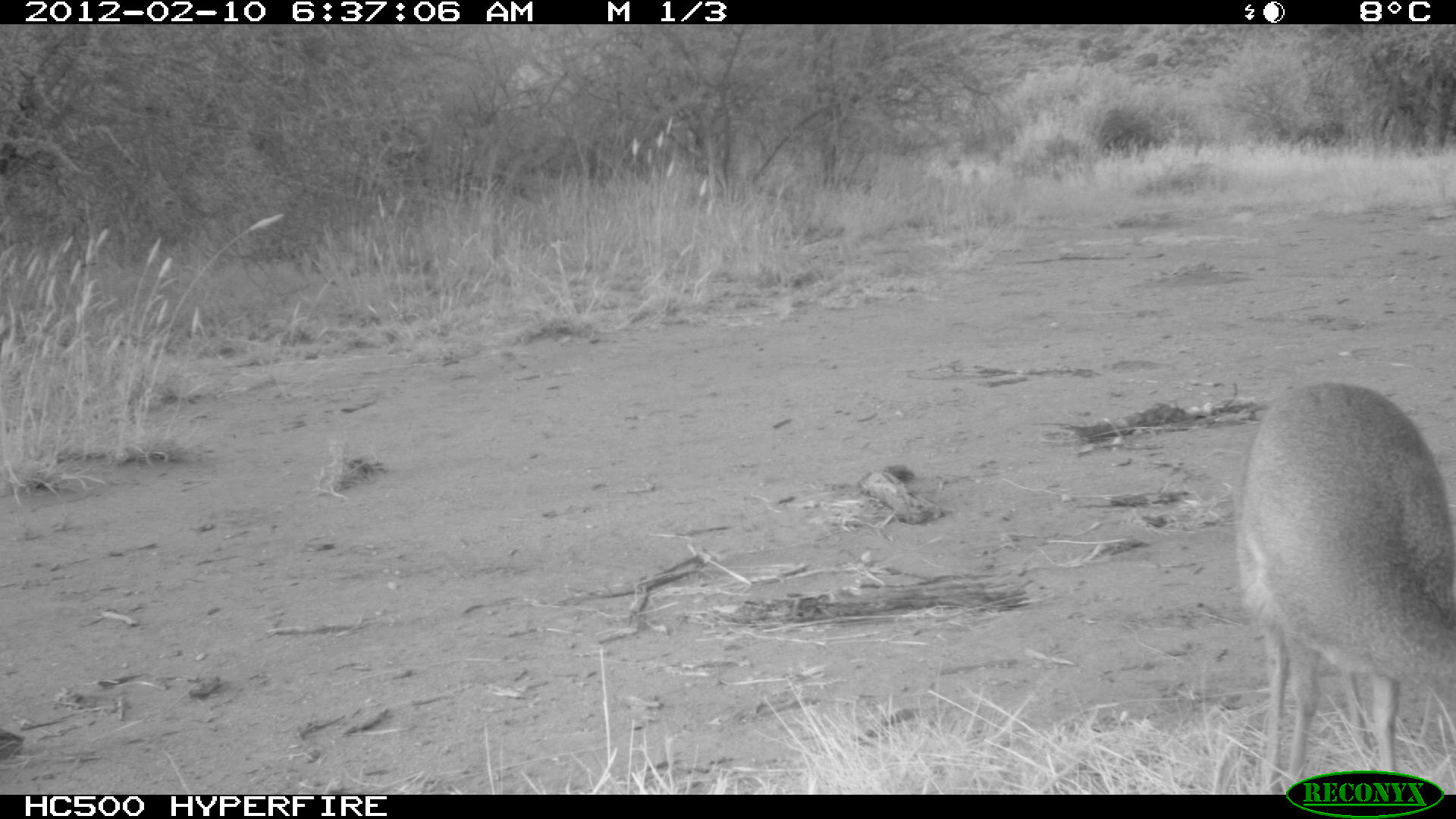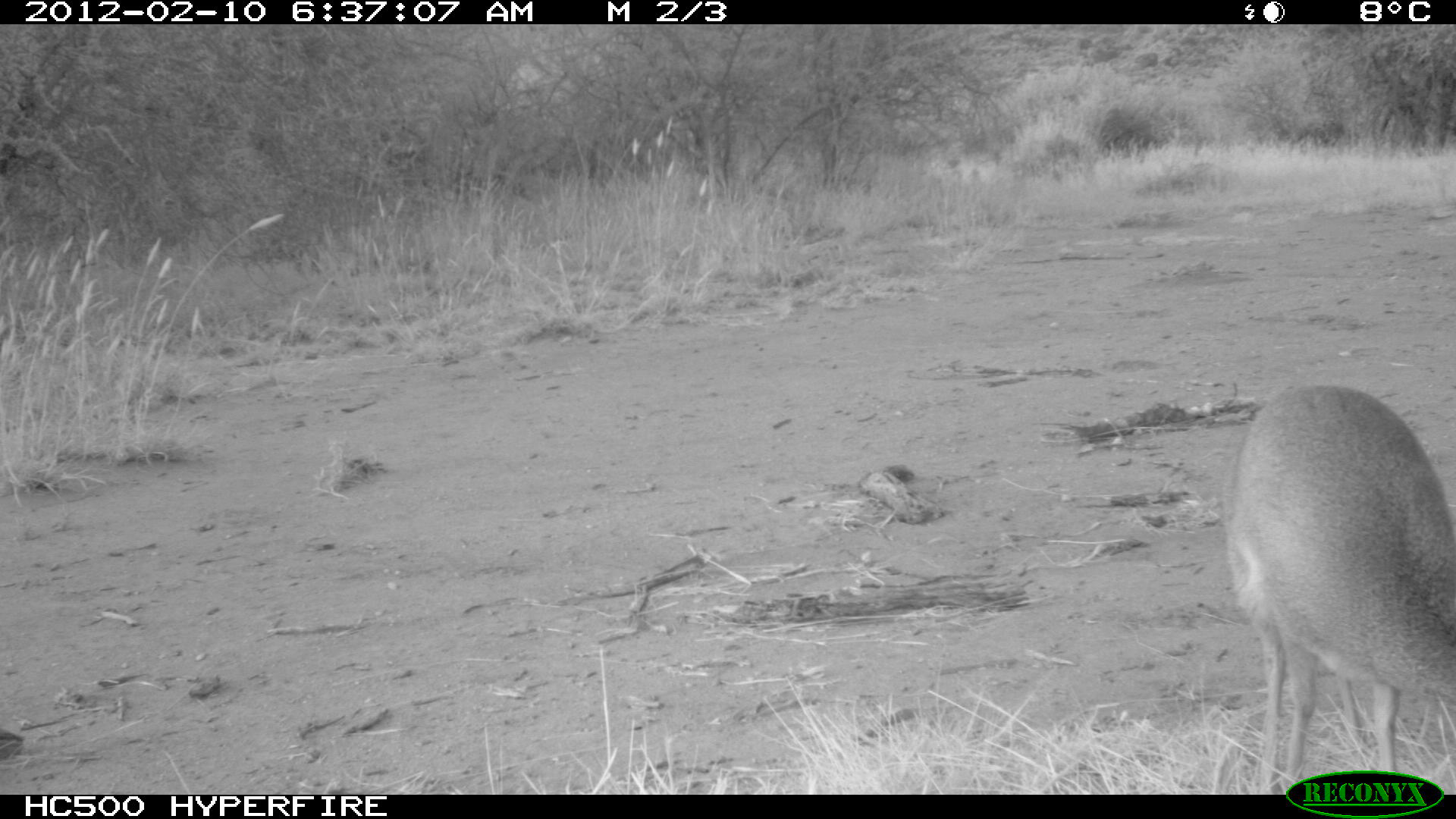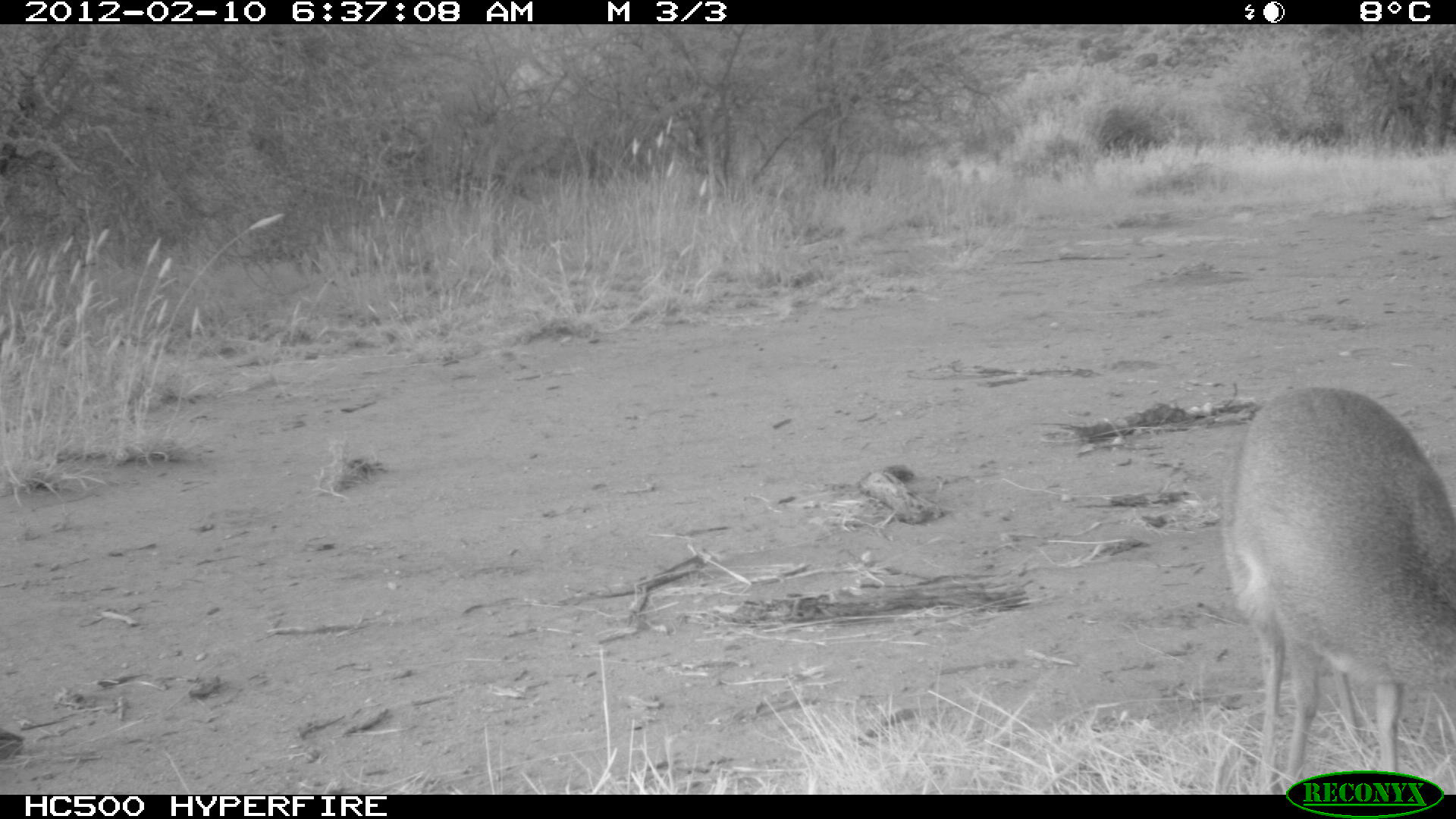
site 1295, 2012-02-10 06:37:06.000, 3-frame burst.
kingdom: Animalia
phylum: Chordata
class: Mammalia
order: Artiodactyla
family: Bovidae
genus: Madoqua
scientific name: Madoqua guentheri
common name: günther's dik-dik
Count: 1.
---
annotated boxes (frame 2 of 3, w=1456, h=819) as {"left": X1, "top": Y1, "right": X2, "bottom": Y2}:
madoqua guentheri: {"left": 1229, "top": 381, "right": 1456, "bottom": 792}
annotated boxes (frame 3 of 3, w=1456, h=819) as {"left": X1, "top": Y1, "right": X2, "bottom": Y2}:
madoqua guentheri: {"left": 1223, "top": 386, "right": 1456, "bottom": 792}